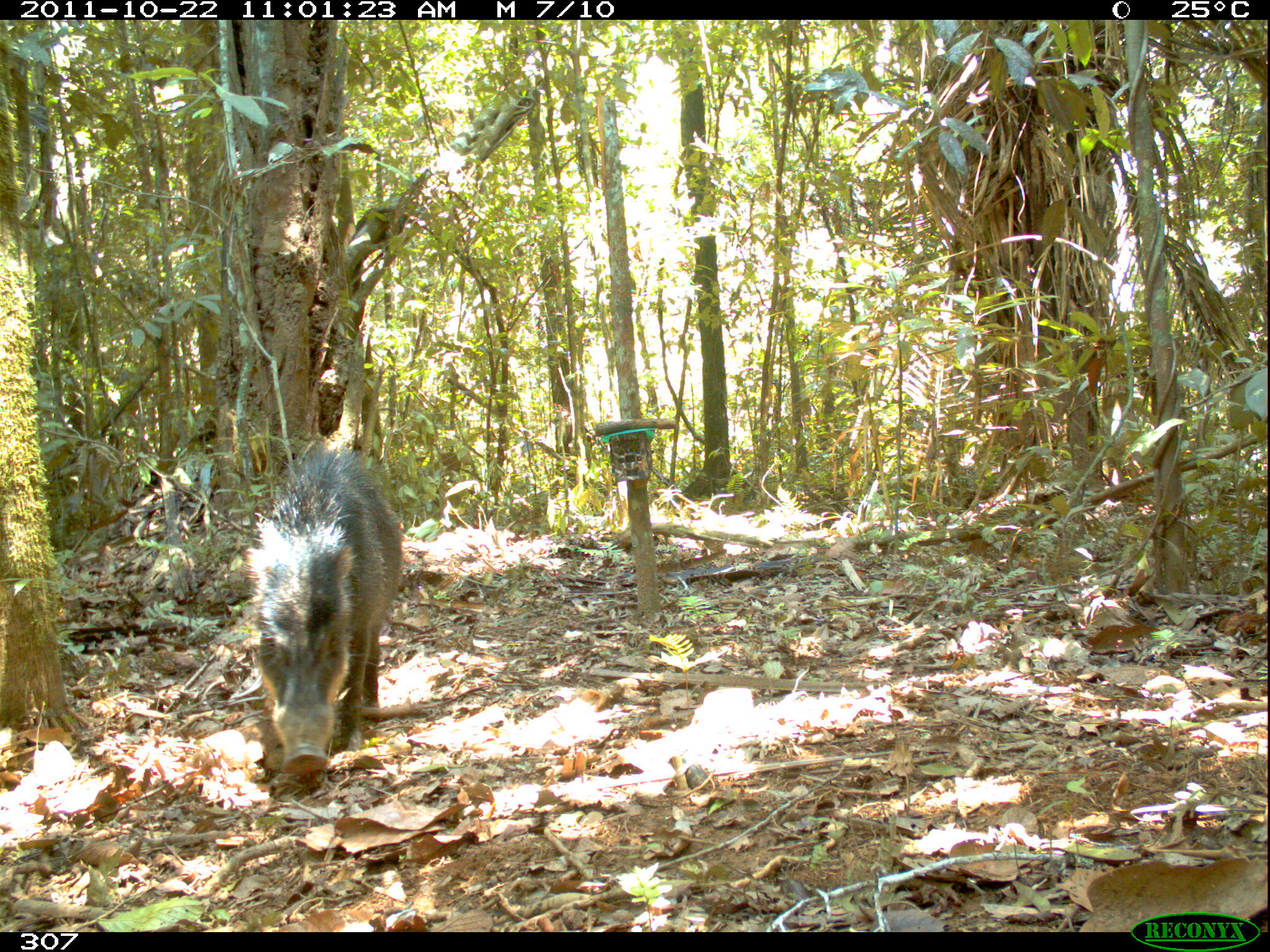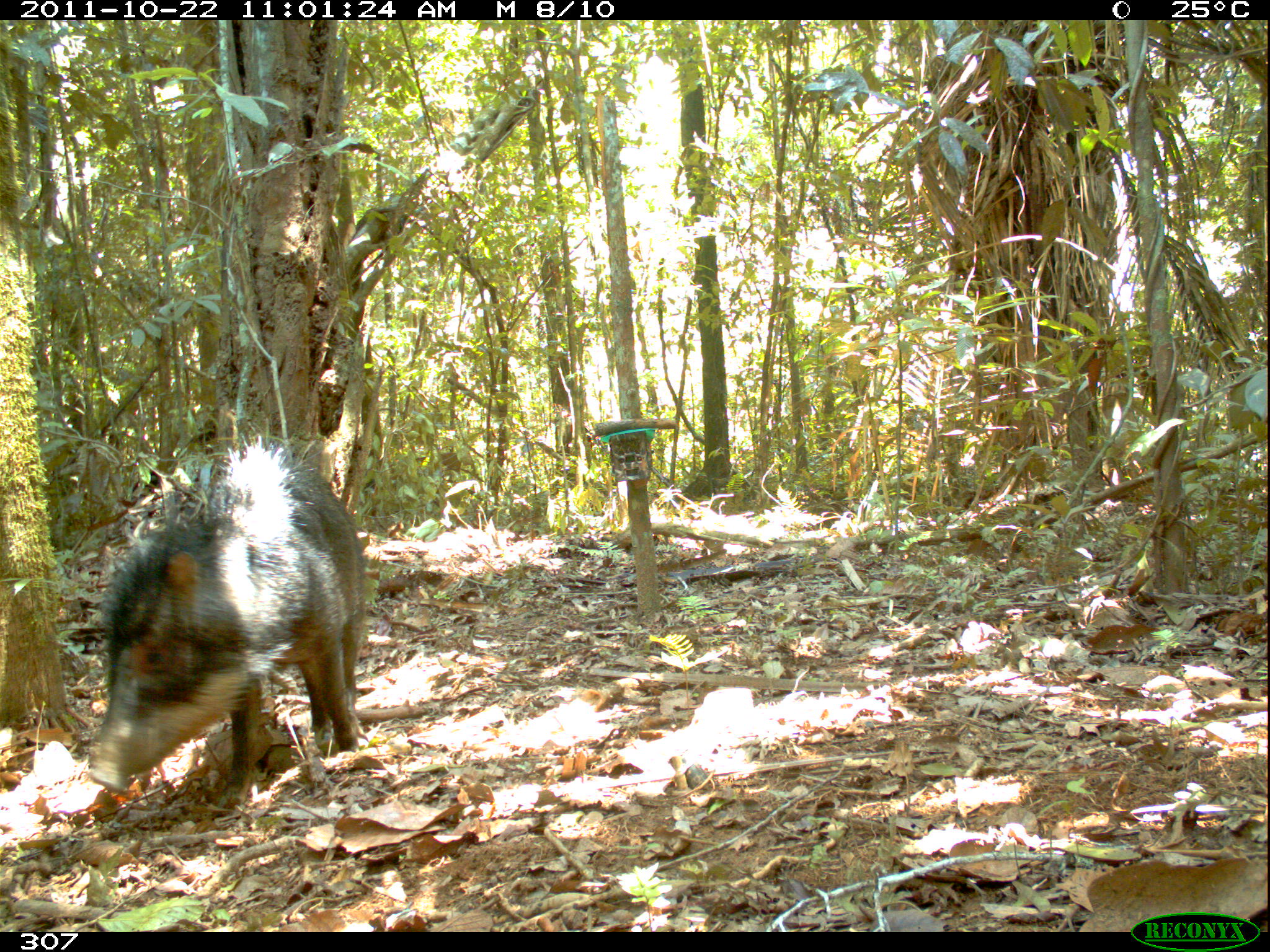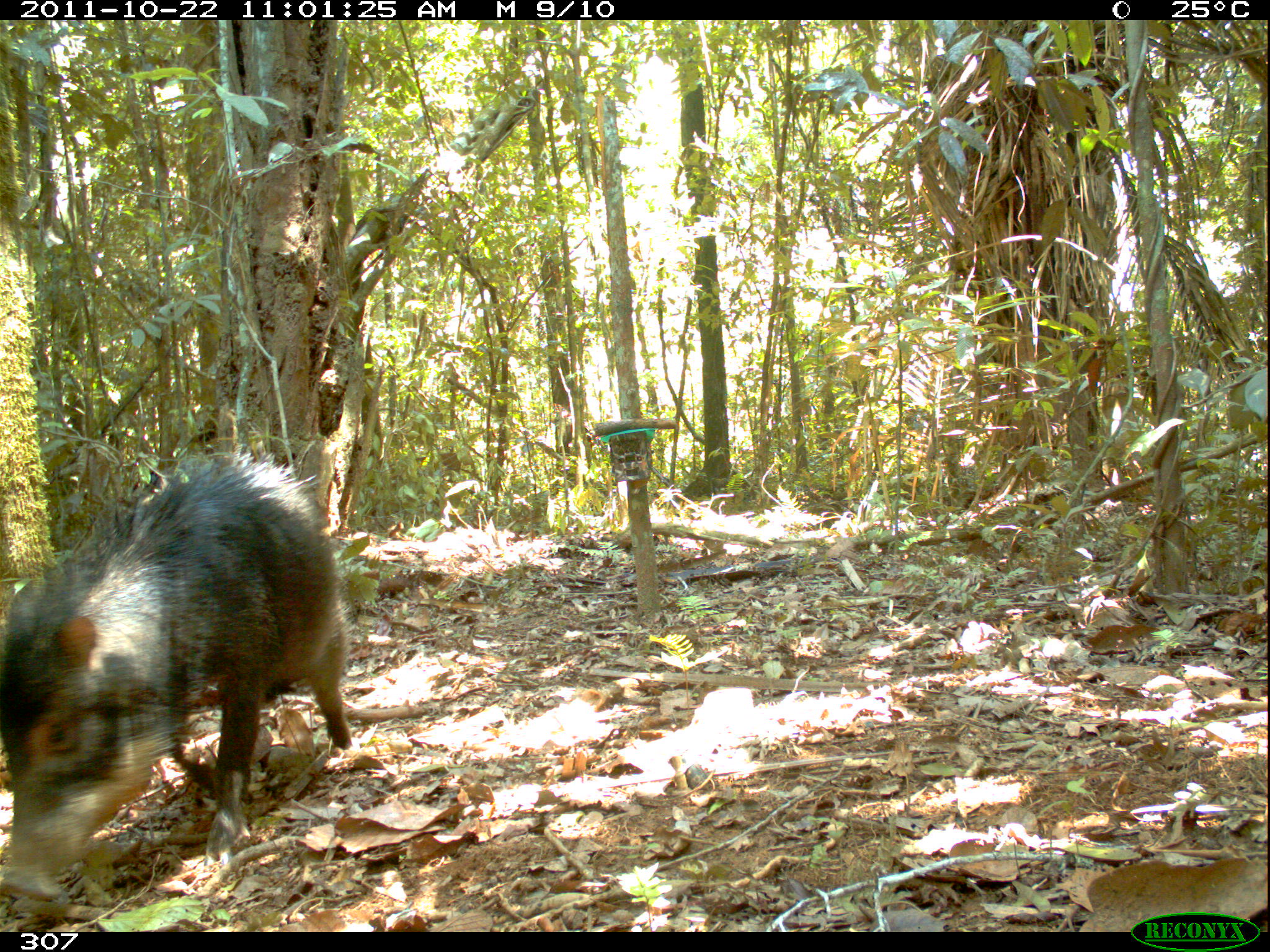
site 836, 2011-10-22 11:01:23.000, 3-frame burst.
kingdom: Animalia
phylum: Chordata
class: Mammalia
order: Artiodactyla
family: Tayassuidae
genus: Tayassu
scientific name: Tayassu pecari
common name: white-lipped peccary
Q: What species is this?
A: Tayassu pecari (white-lipped peccary).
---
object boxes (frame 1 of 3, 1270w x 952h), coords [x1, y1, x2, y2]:
tayassu pecari: [242, 444, 405, 782]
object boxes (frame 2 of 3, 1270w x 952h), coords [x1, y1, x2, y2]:
tayassu pecari: [89, 429, 368, 798]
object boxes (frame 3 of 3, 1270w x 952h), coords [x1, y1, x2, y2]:
tayassu pecari: [0, 447, 349, 903]